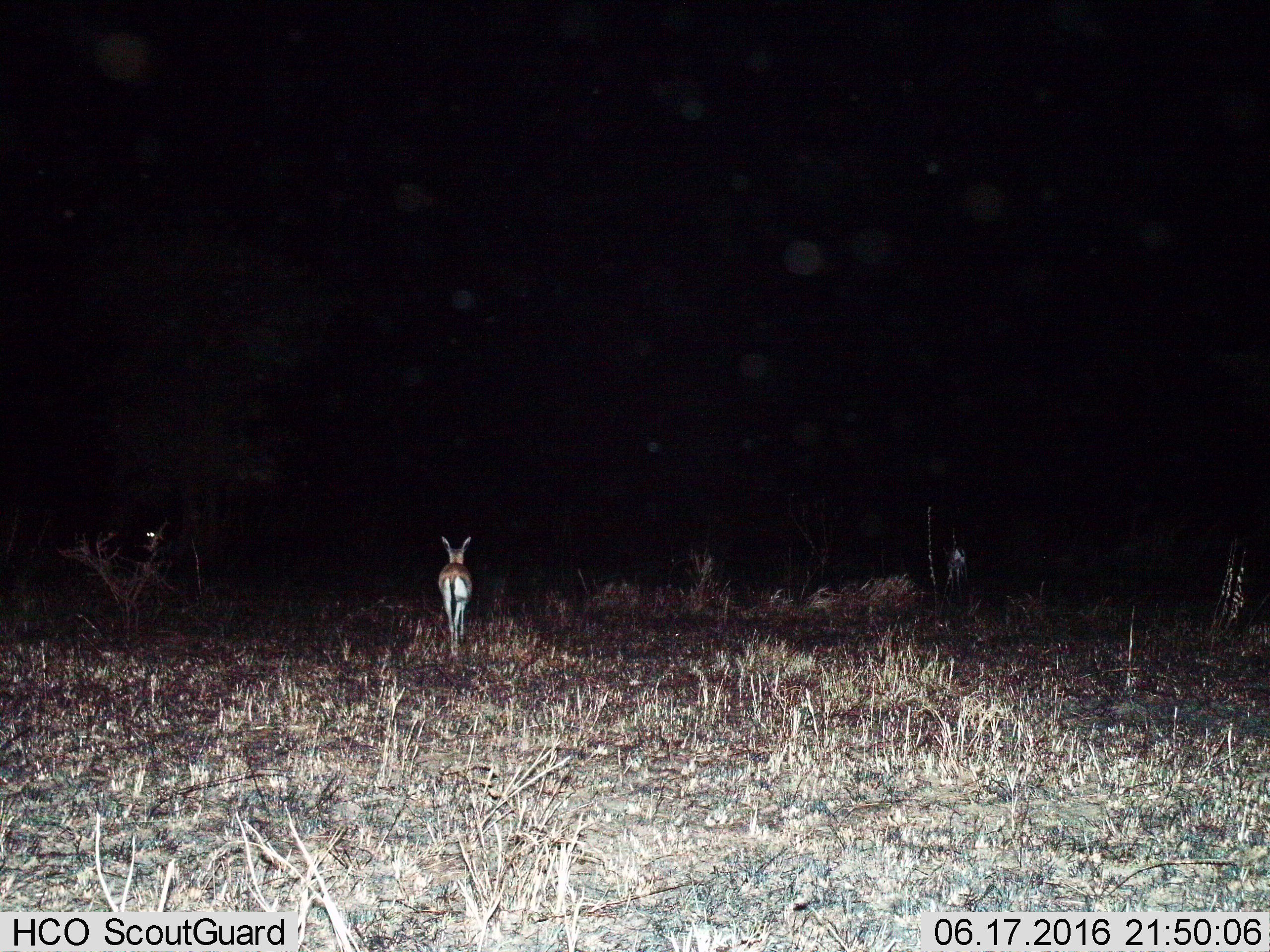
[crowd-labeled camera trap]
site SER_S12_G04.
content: unidentified animal